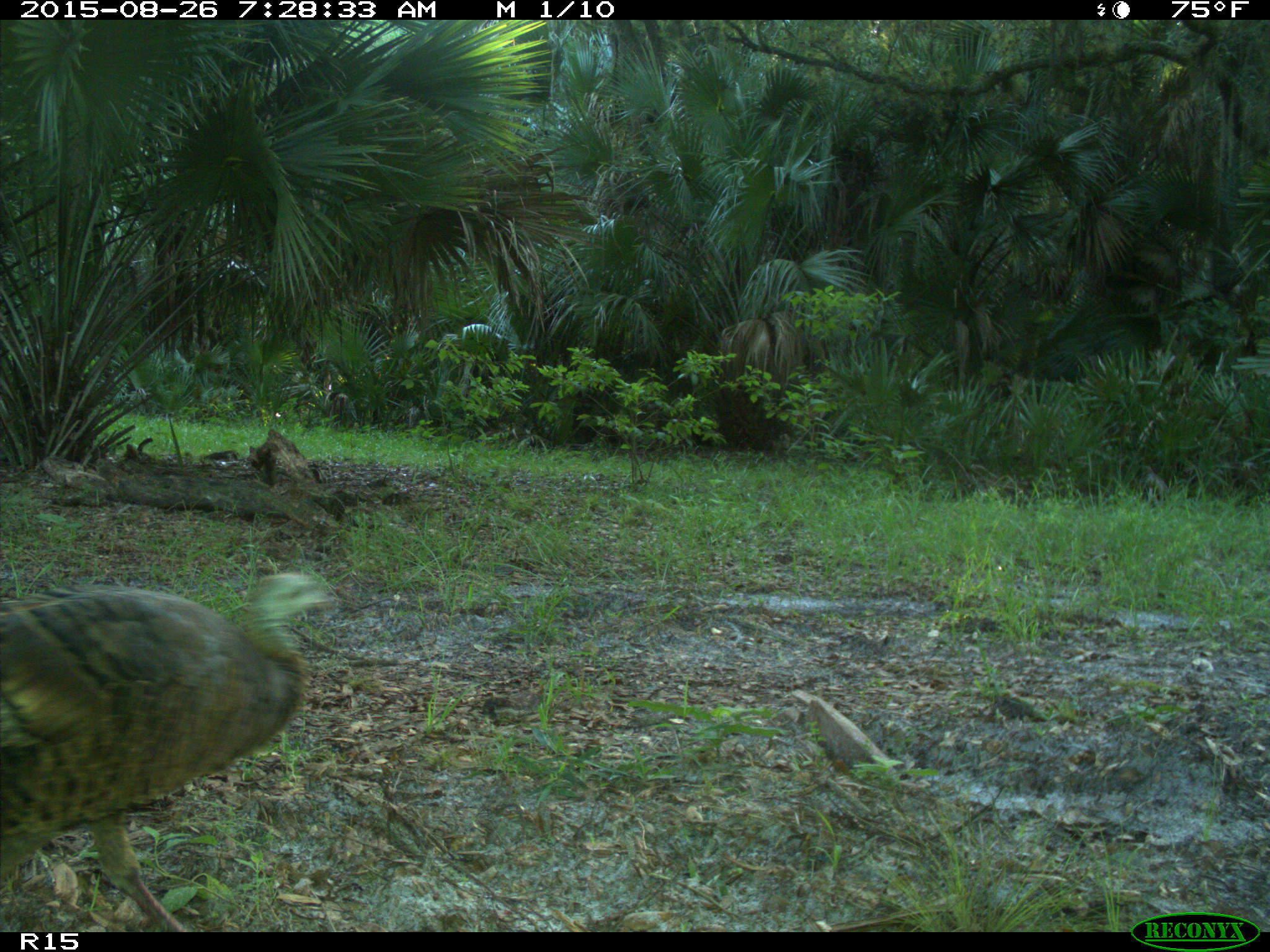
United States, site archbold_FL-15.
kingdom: Animalia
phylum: Chordata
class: Aves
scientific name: Aves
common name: birds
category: unidentified bird